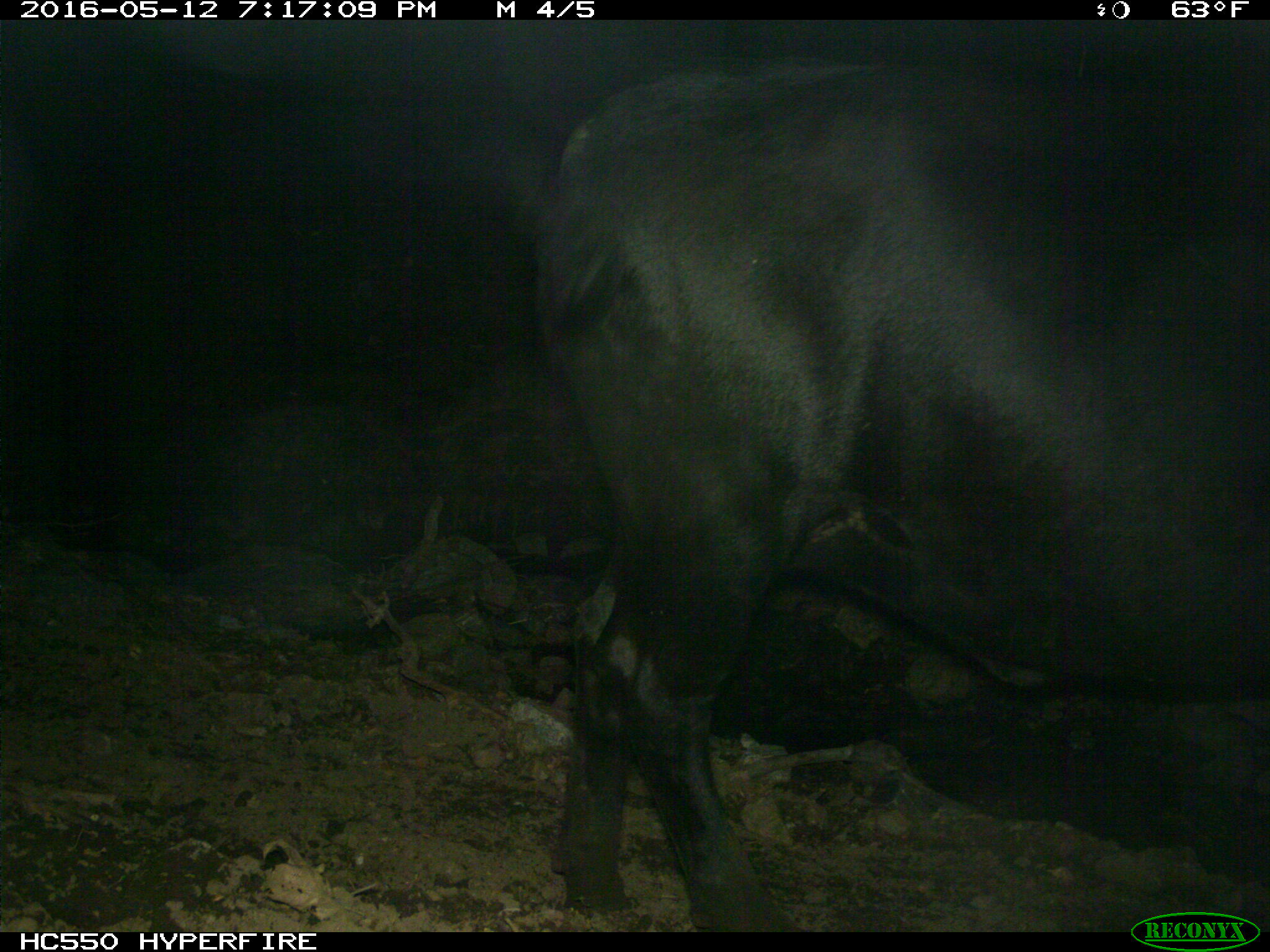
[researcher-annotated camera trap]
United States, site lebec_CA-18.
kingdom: Animalia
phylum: Chordata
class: Mammalia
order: Artiodactyla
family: Bovidae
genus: Bos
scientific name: Bos taurus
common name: domestic cow